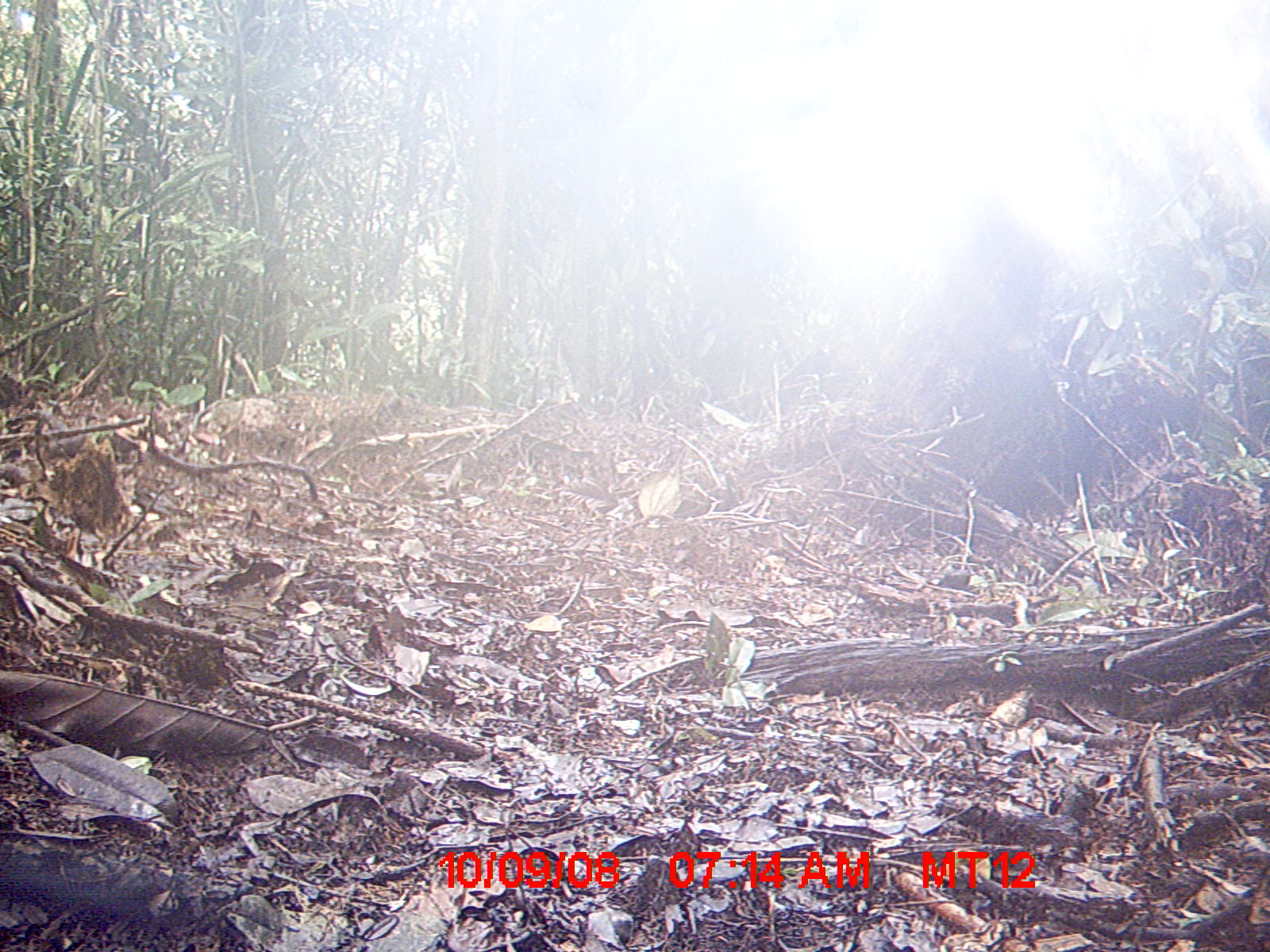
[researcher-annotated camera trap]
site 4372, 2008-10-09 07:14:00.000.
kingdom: Animalia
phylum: Chordata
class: Aves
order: Cuculiformes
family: Cuculidae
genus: Coua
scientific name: Coua serriana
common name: red-breasted coua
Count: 1.